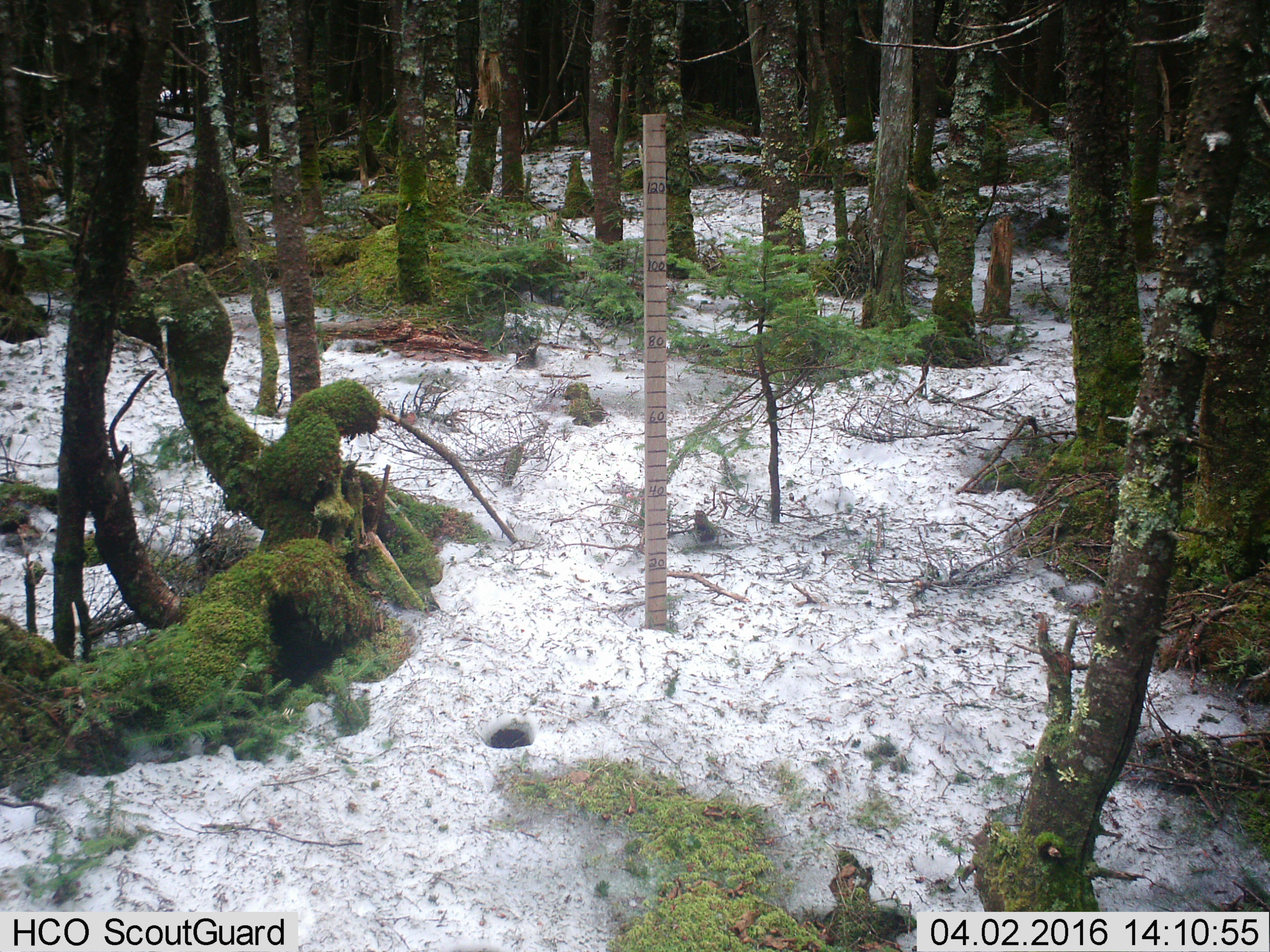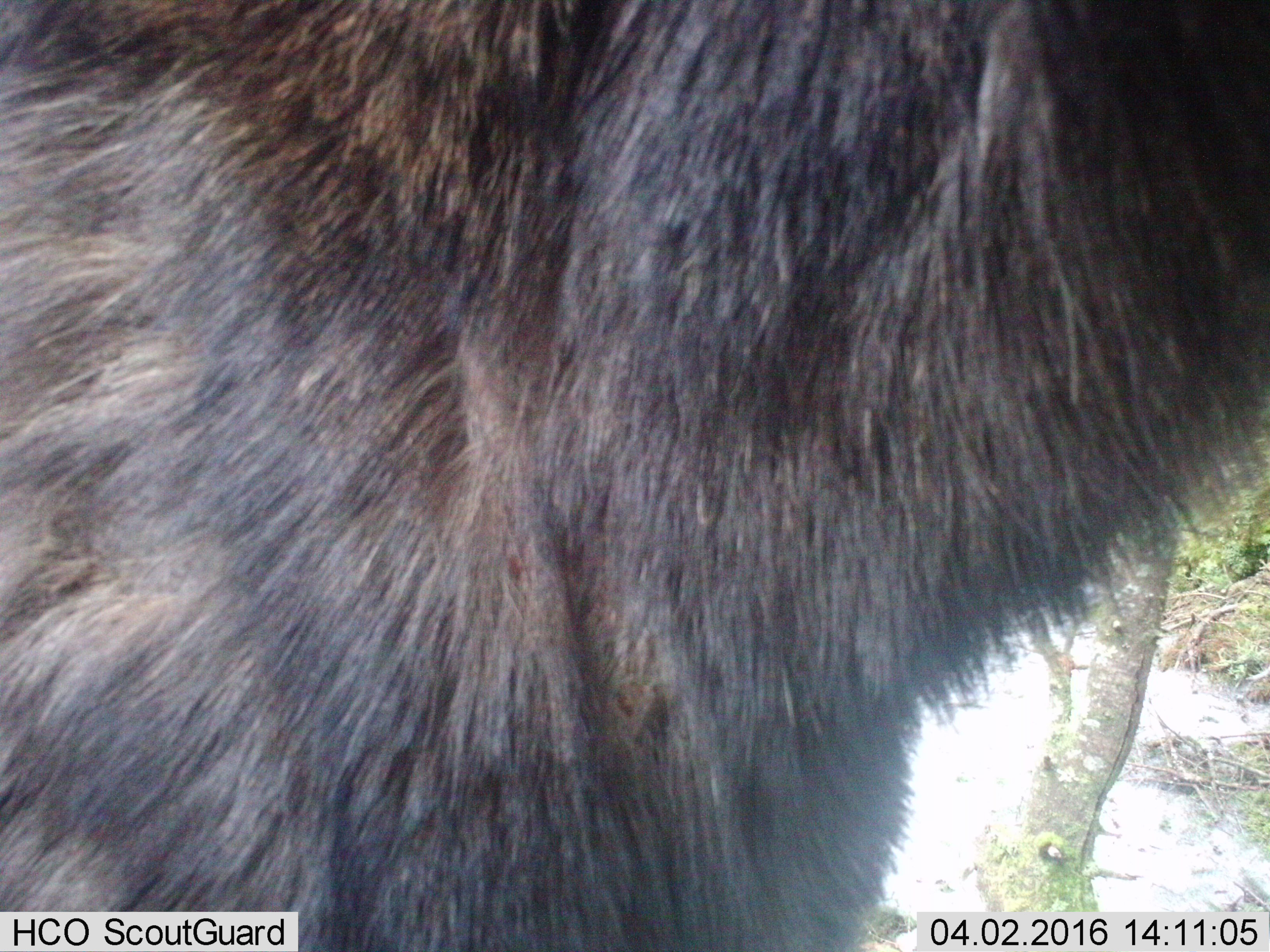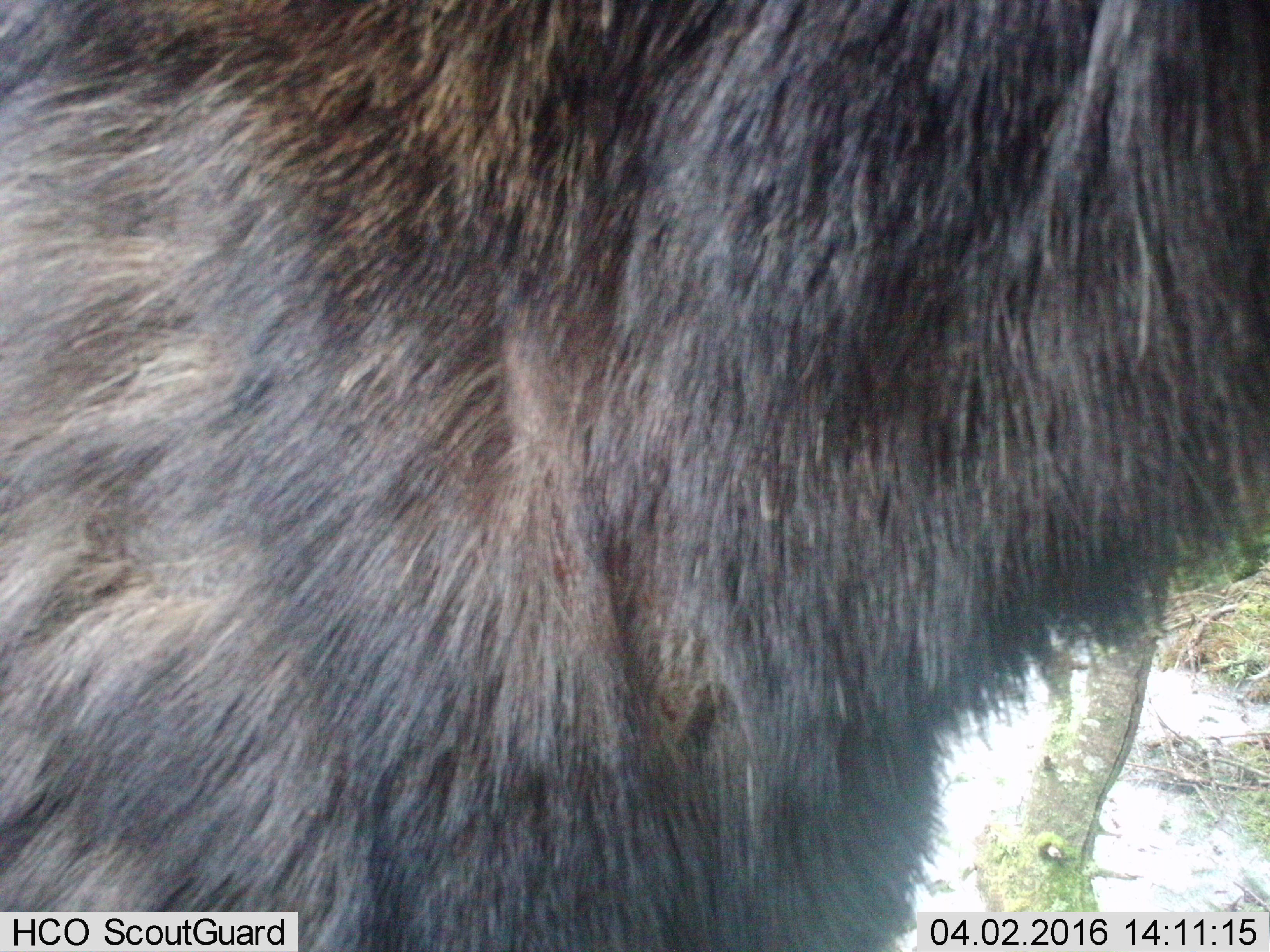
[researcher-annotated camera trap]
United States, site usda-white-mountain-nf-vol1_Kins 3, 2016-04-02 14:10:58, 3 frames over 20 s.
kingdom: Animalia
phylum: Chordata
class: Mammalia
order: Artiodactyla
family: Cervidae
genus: Alces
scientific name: Alces alces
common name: moose